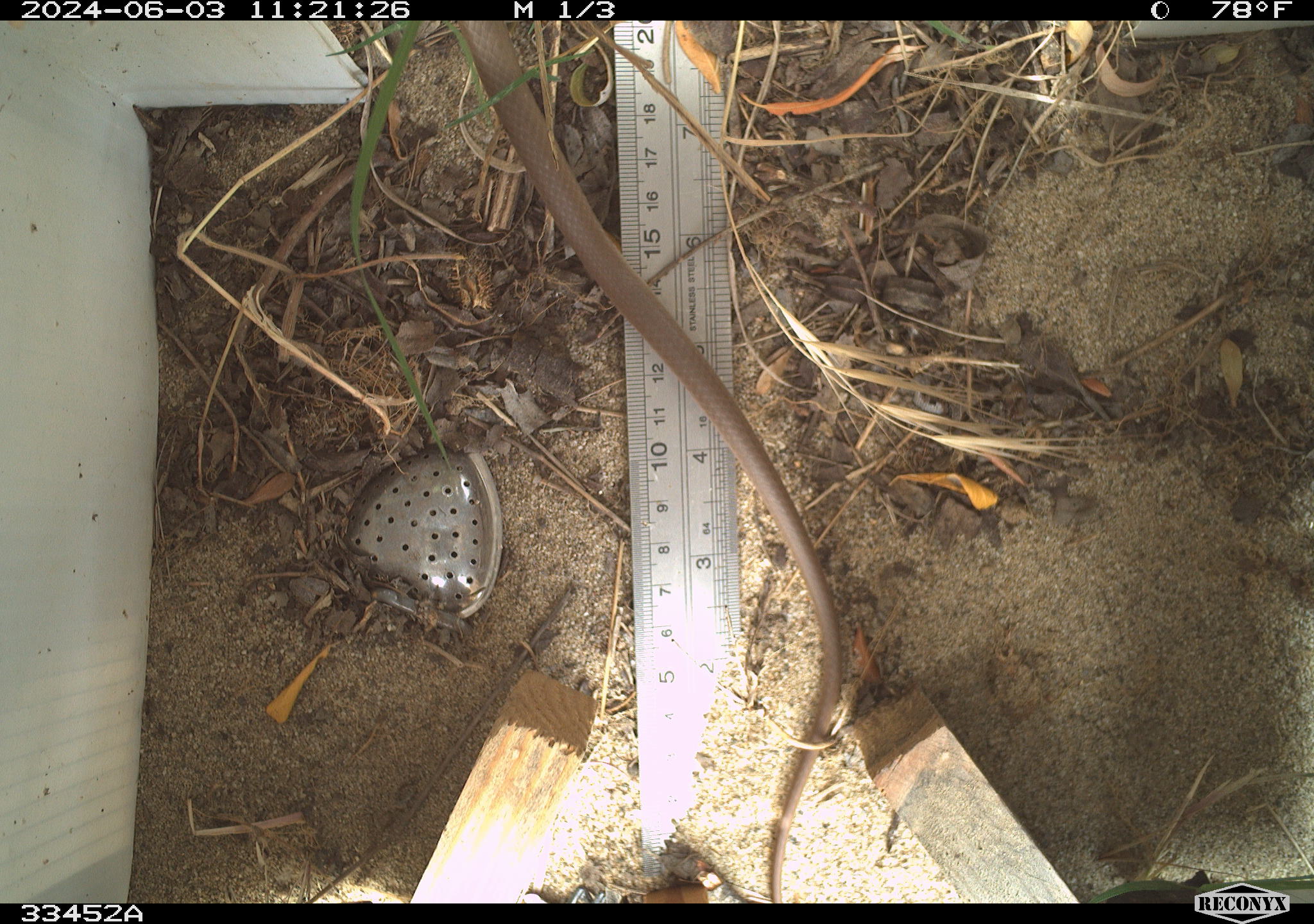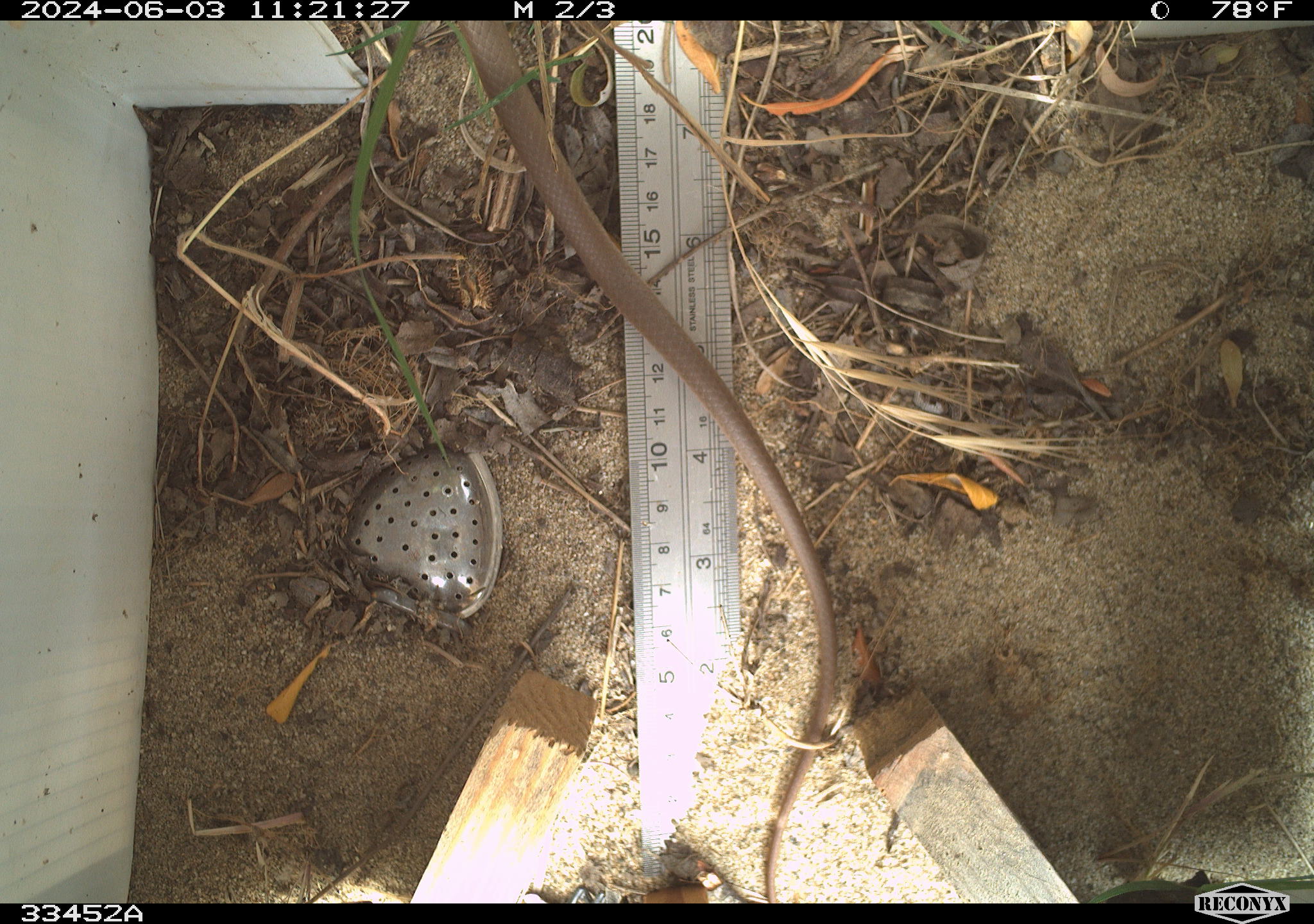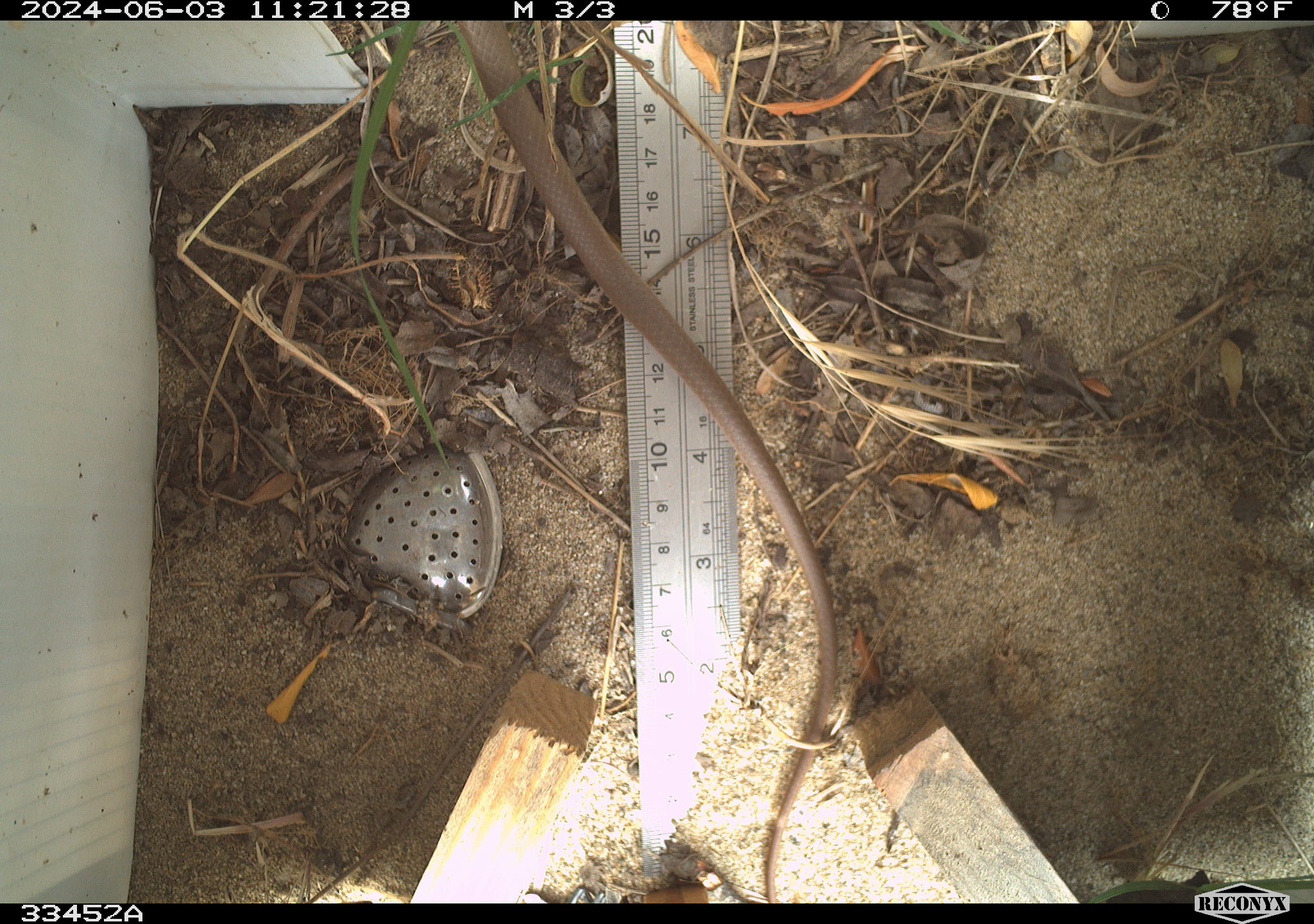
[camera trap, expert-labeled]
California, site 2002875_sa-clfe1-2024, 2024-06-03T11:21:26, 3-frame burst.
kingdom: Animalia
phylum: Chordata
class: Reptilia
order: Squamata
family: Colubridae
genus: Coluber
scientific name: Coluber constrictor mormon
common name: western yellow-bellied racer